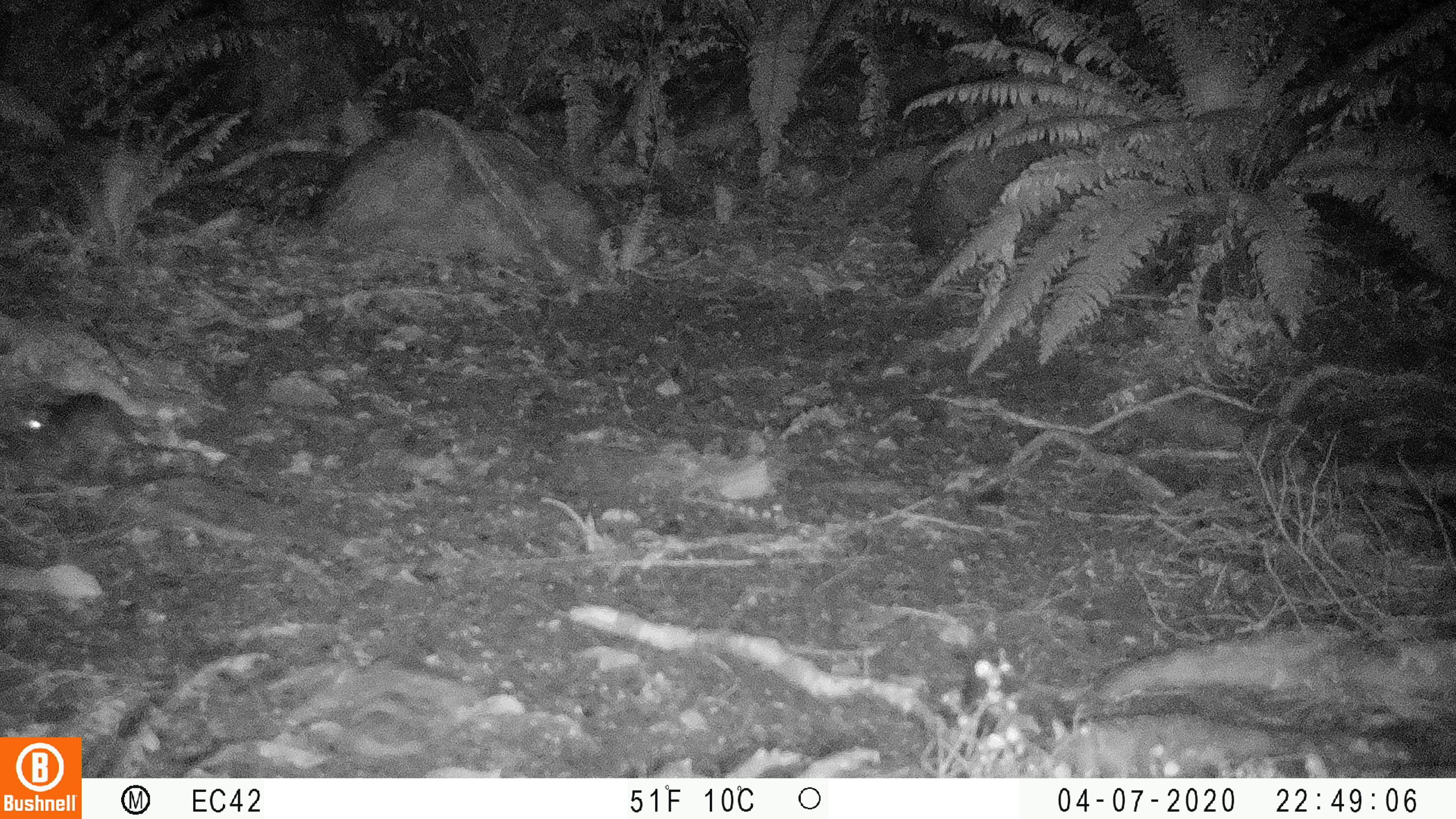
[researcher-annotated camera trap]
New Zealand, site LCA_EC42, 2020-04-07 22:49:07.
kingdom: Animalia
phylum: Chordata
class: Mammalia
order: Rodentia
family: Muridae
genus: Rattus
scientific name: Rattus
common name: rat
Rat (Rattus).